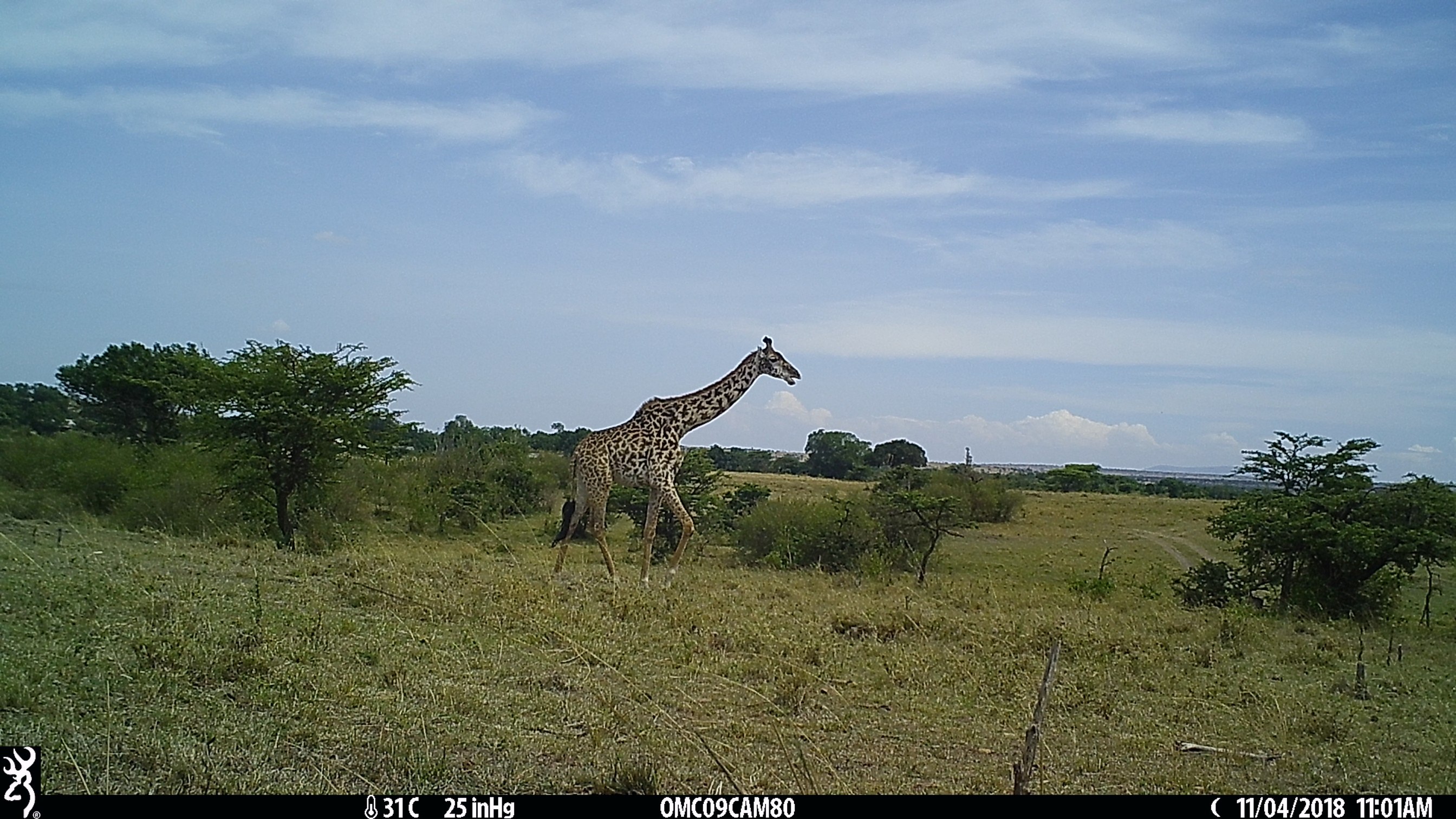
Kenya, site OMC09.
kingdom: Animalia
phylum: Chordata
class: Mammalia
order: Artiodactyla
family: Giraffidae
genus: Giraffa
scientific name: Giraffa camelopardalis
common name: northern giraffe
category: giraffe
Giraffe (northern giraffe) (Giraffa camelopardalis).